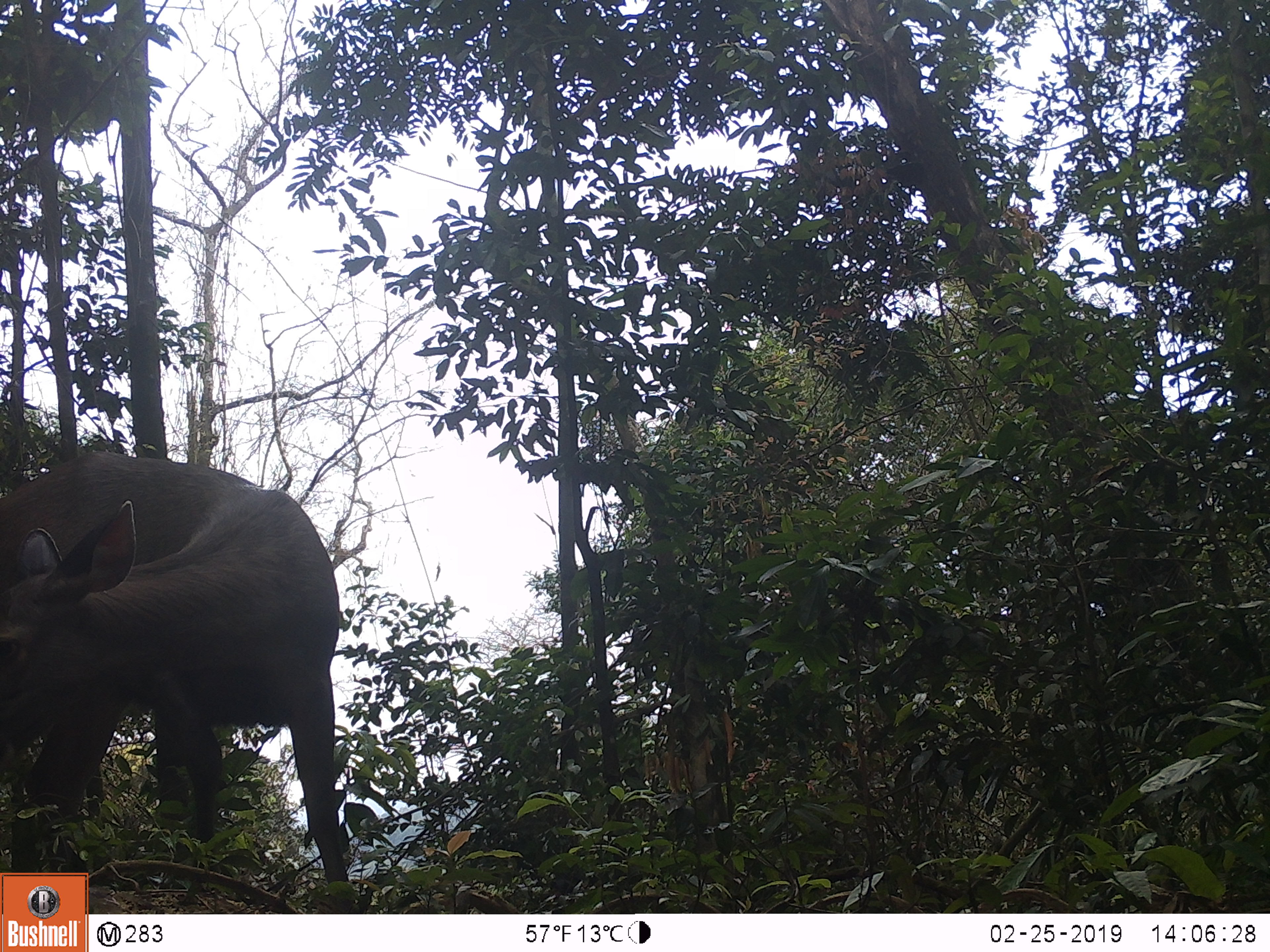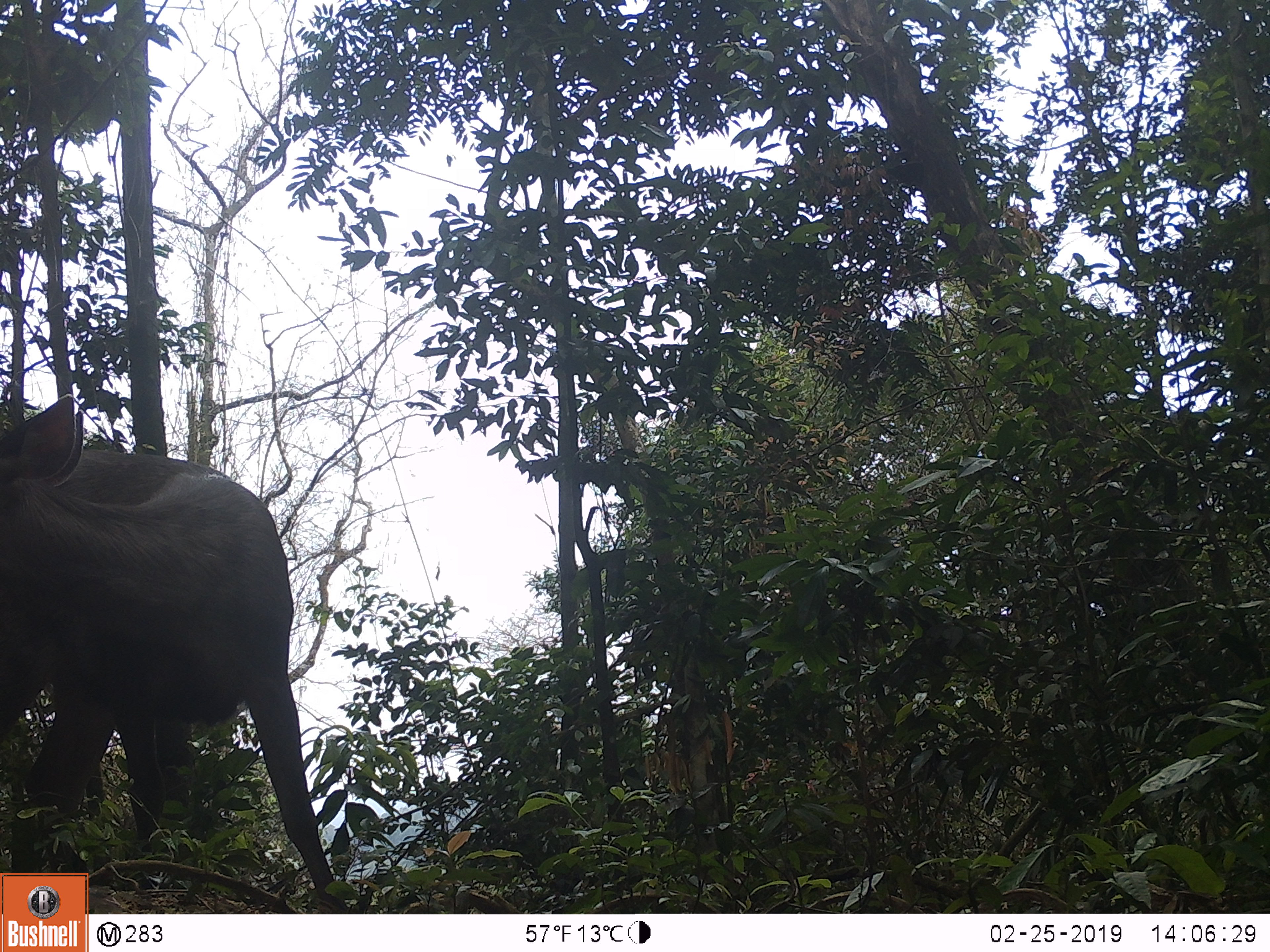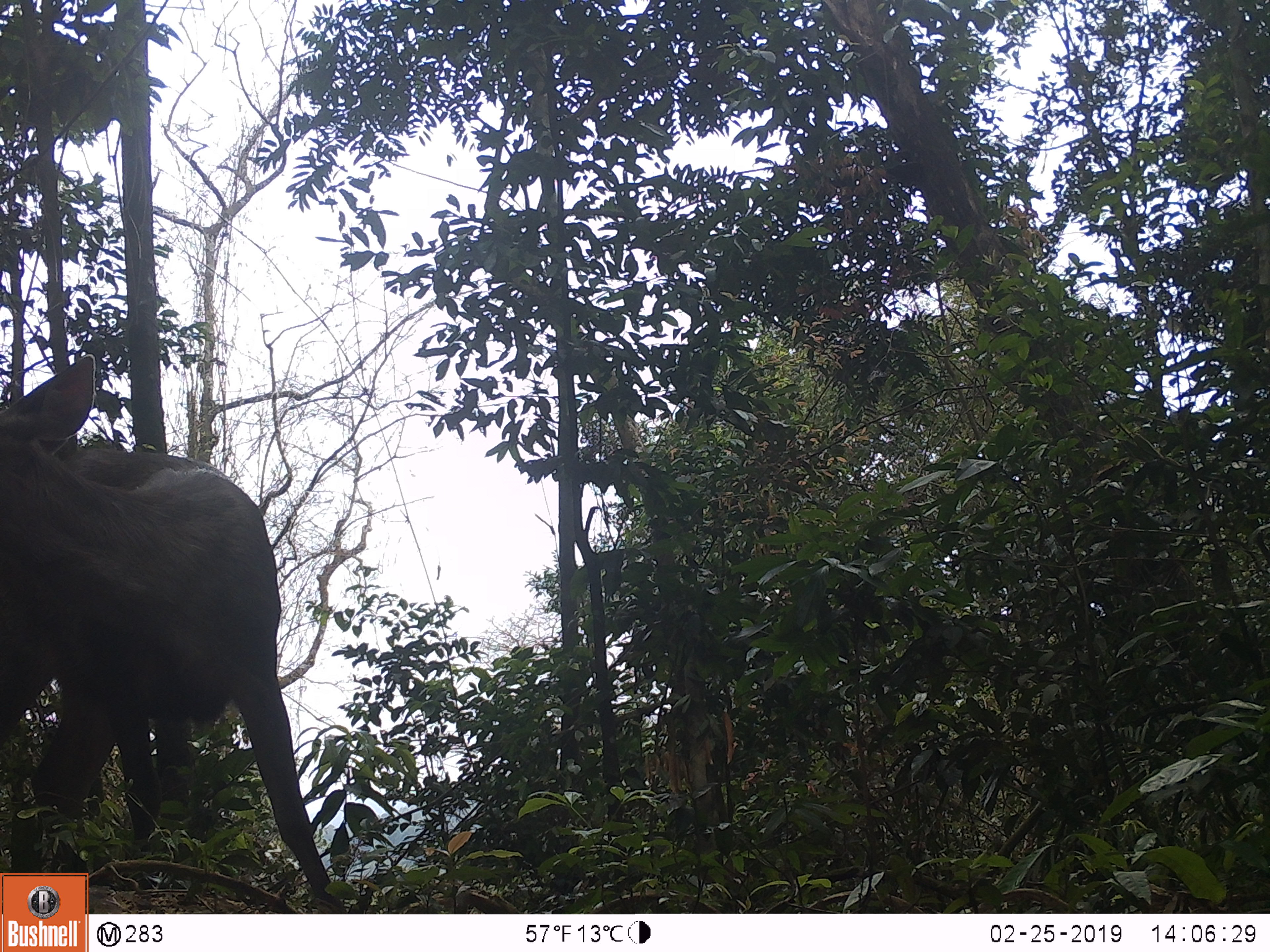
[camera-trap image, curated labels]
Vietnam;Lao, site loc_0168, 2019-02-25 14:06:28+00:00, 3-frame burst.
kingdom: Animalia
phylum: Chordata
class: Mammalia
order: Artiodactyla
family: Cervidae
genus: Rusa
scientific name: Rusa unicolor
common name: sambar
Sambar (Rusa unicolor). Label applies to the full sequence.